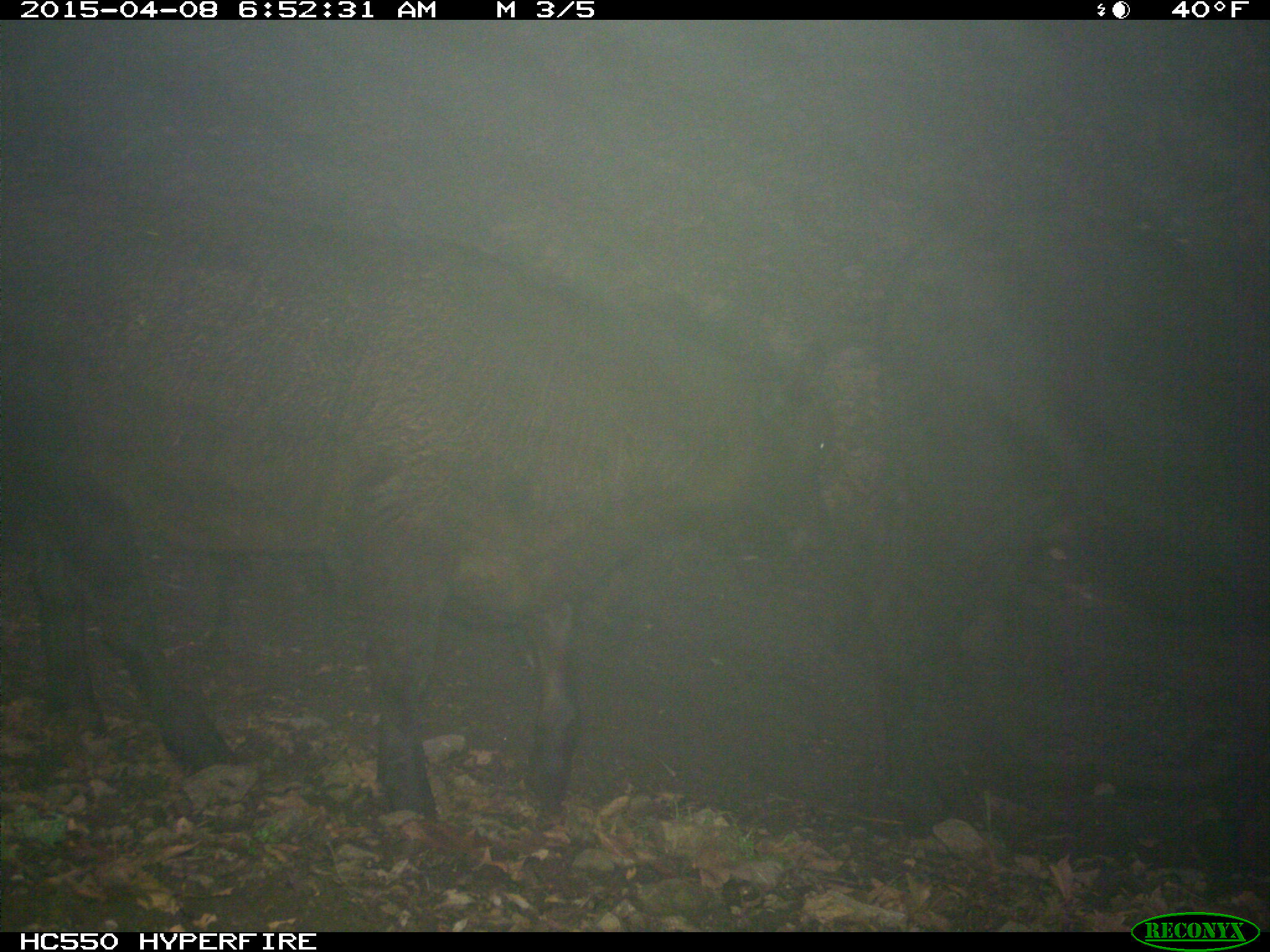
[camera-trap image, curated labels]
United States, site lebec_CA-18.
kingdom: Animalia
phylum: Chordata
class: Mammalia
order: Artiodactyla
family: Bovidae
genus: Bos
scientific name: Bos taurus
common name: domestic cow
Bos taurus (domestic cow).